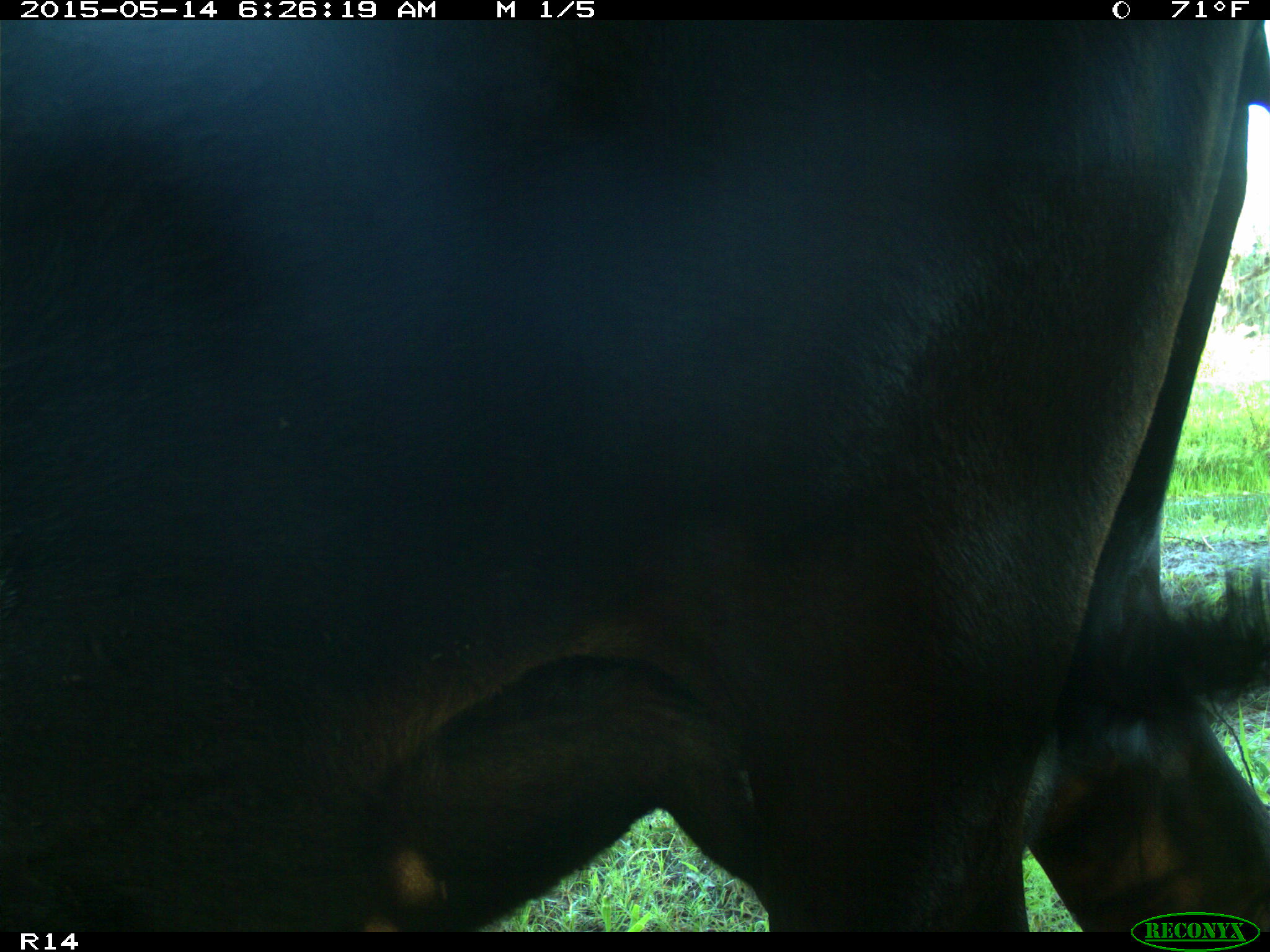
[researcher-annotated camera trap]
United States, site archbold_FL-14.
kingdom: Animalia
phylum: Chordata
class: Mammalia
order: Artiodactyla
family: Bovidae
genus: Bos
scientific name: Bos taurus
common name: domestic cow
Bos taurus (domestic cow).